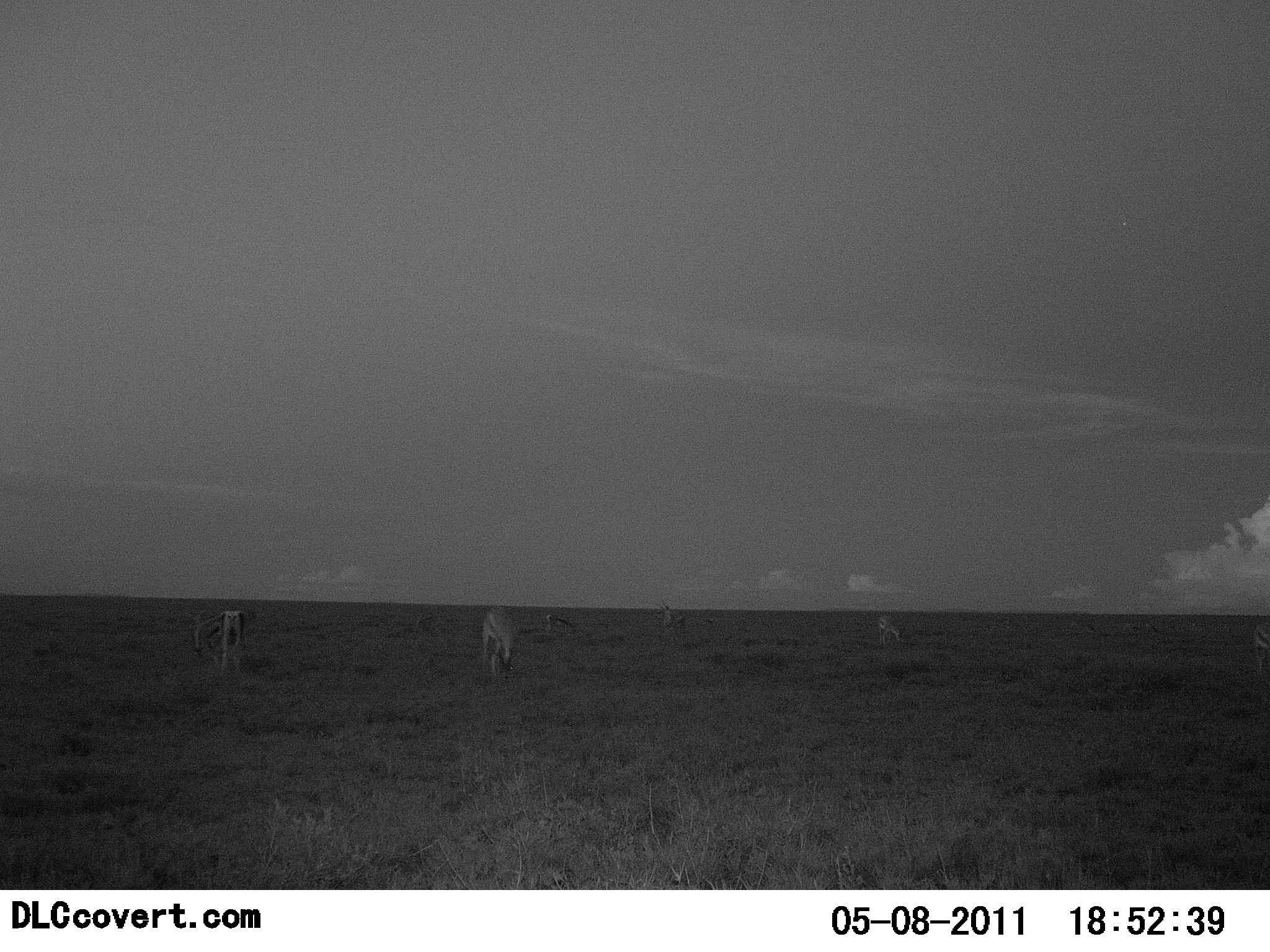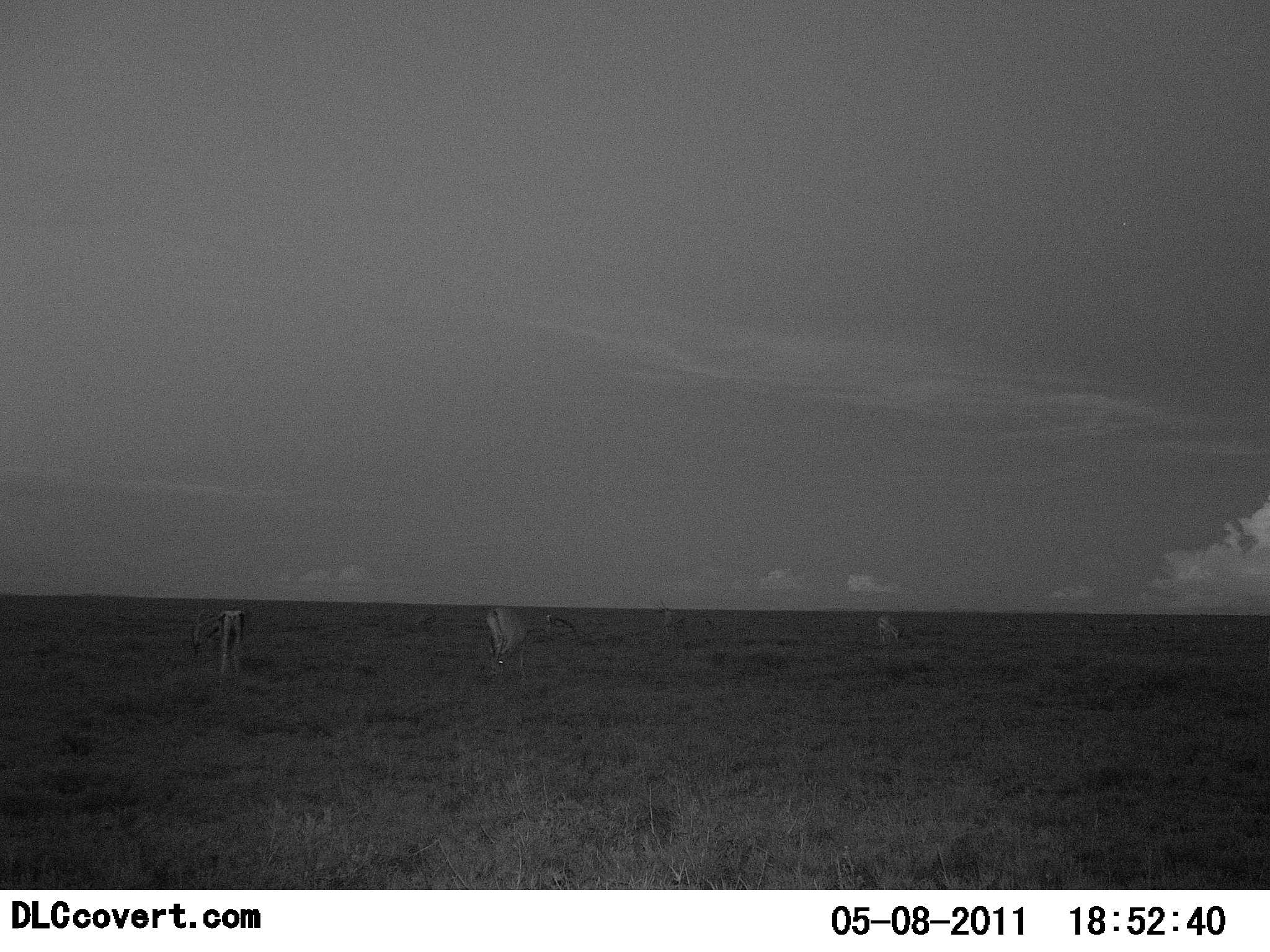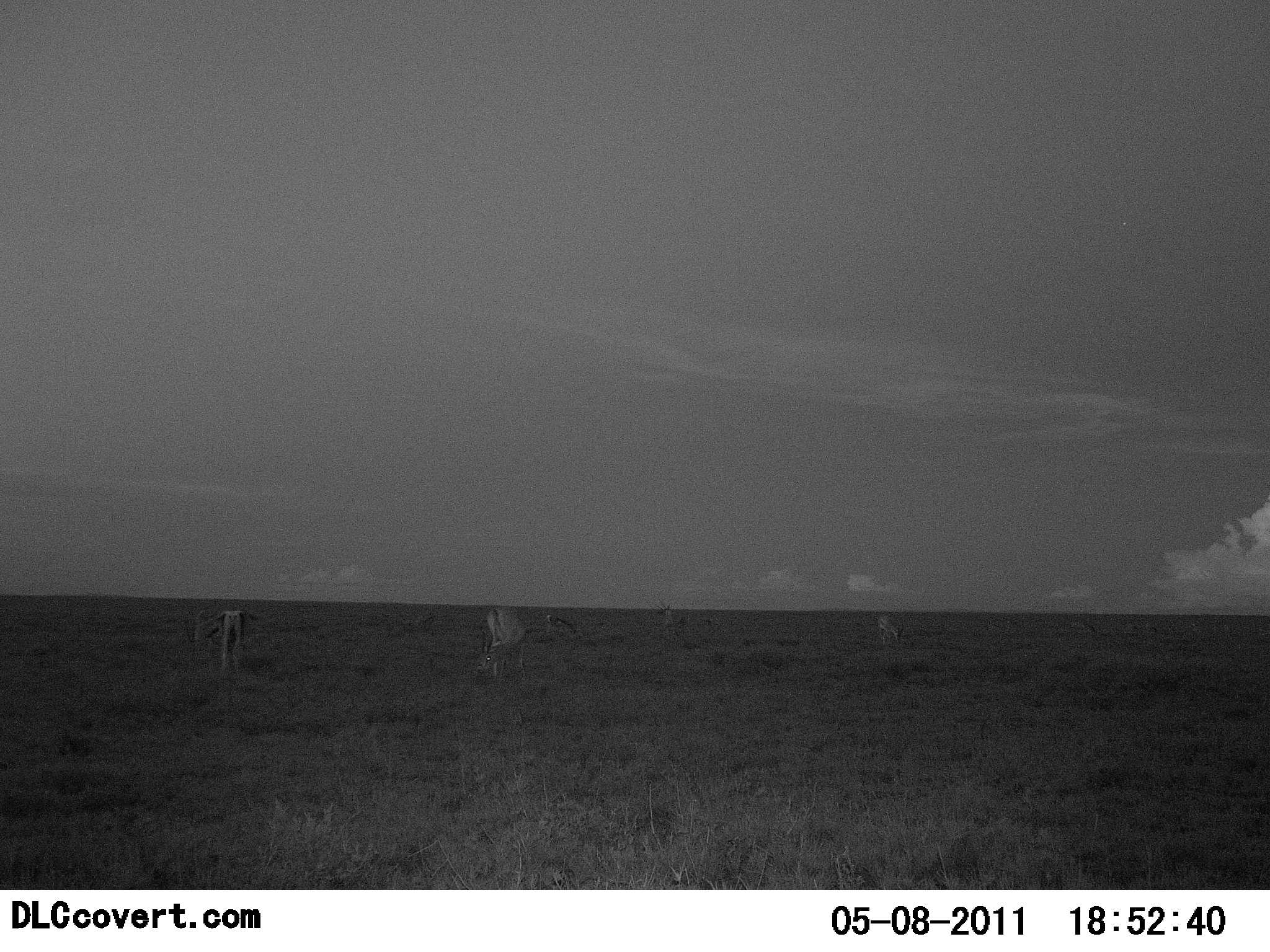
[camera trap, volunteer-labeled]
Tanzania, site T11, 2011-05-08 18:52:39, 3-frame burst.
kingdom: Animalia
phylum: Chordata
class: Mammalia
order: Artiodactyla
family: Bovidae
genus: Eudorcas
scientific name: Eudorcas thomsonii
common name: thomson's gazelle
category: gazellethomsons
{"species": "gazellethomsons (thomson's gazelle) (Eudorcas thomsonii)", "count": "6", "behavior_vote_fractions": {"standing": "60%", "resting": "10%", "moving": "20%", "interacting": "0%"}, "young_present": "0%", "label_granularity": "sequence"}